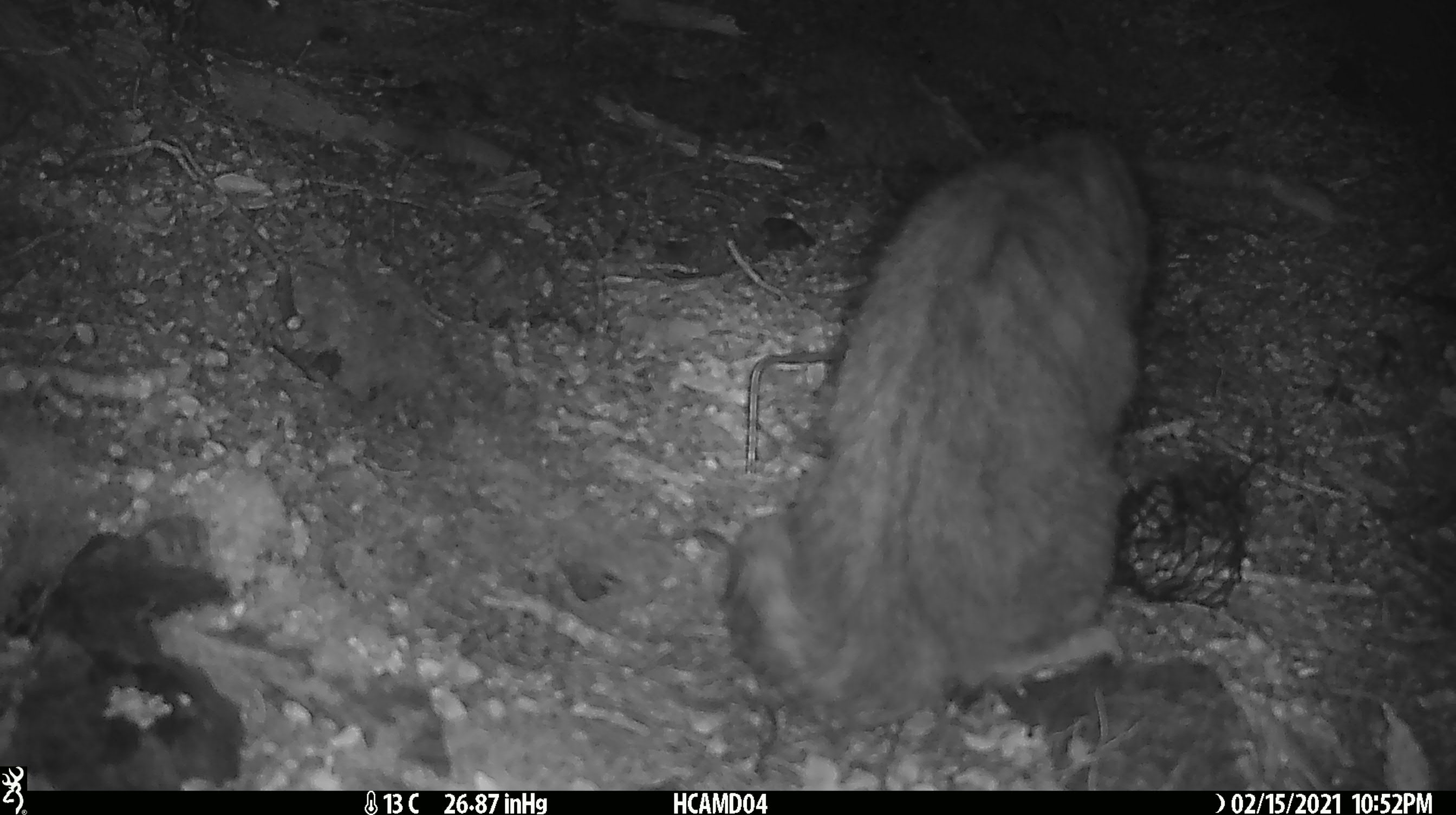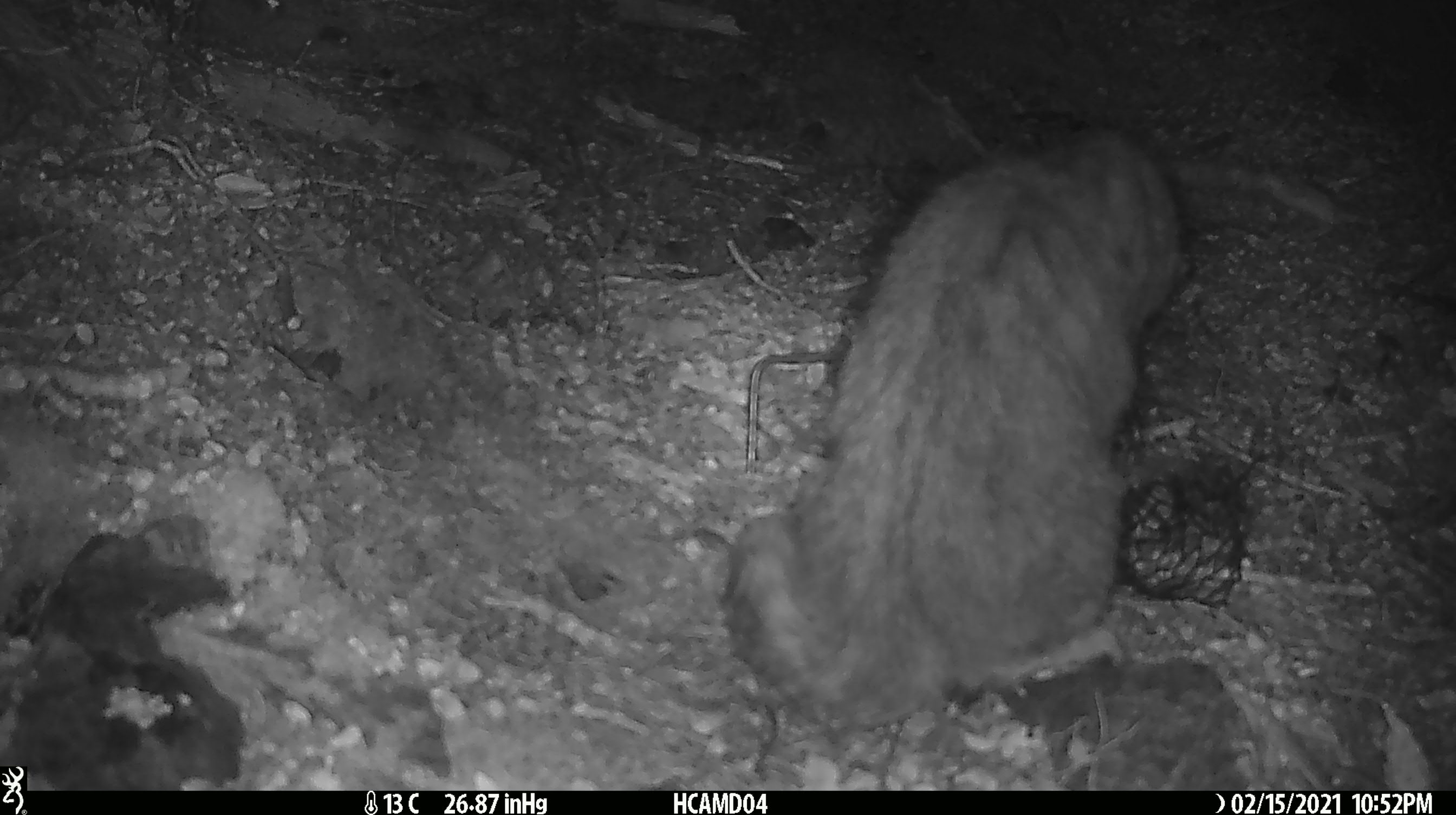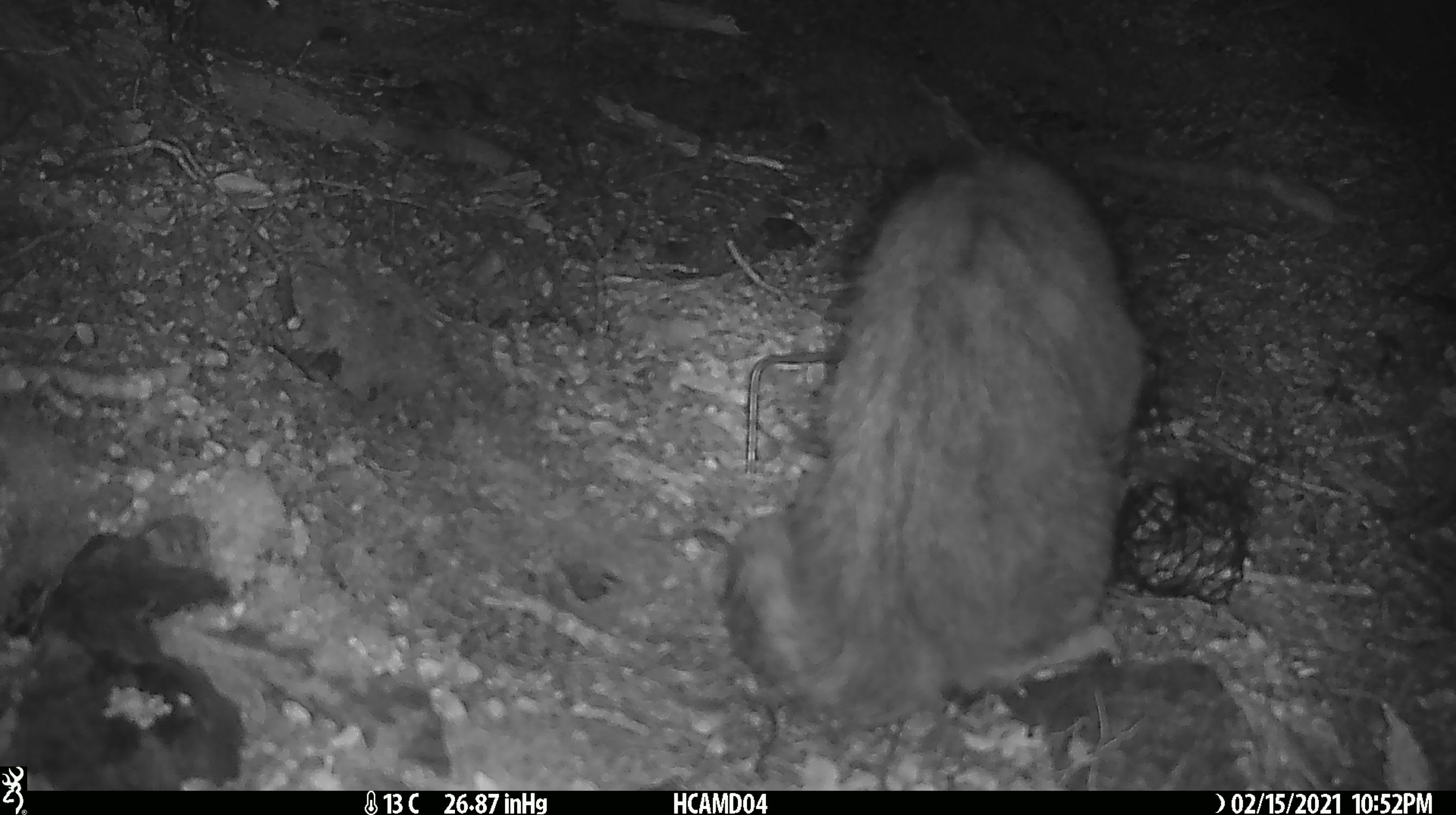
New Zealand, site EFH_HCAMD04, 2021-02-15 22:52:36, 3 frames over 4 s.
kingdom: Animalia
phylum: Chordata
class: Mammalia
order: Carnivora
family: Felidae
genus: Felis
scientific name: Felis catus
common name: domestic cat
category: cat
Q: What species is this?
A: Cat (domestic cat) (Felis catus).